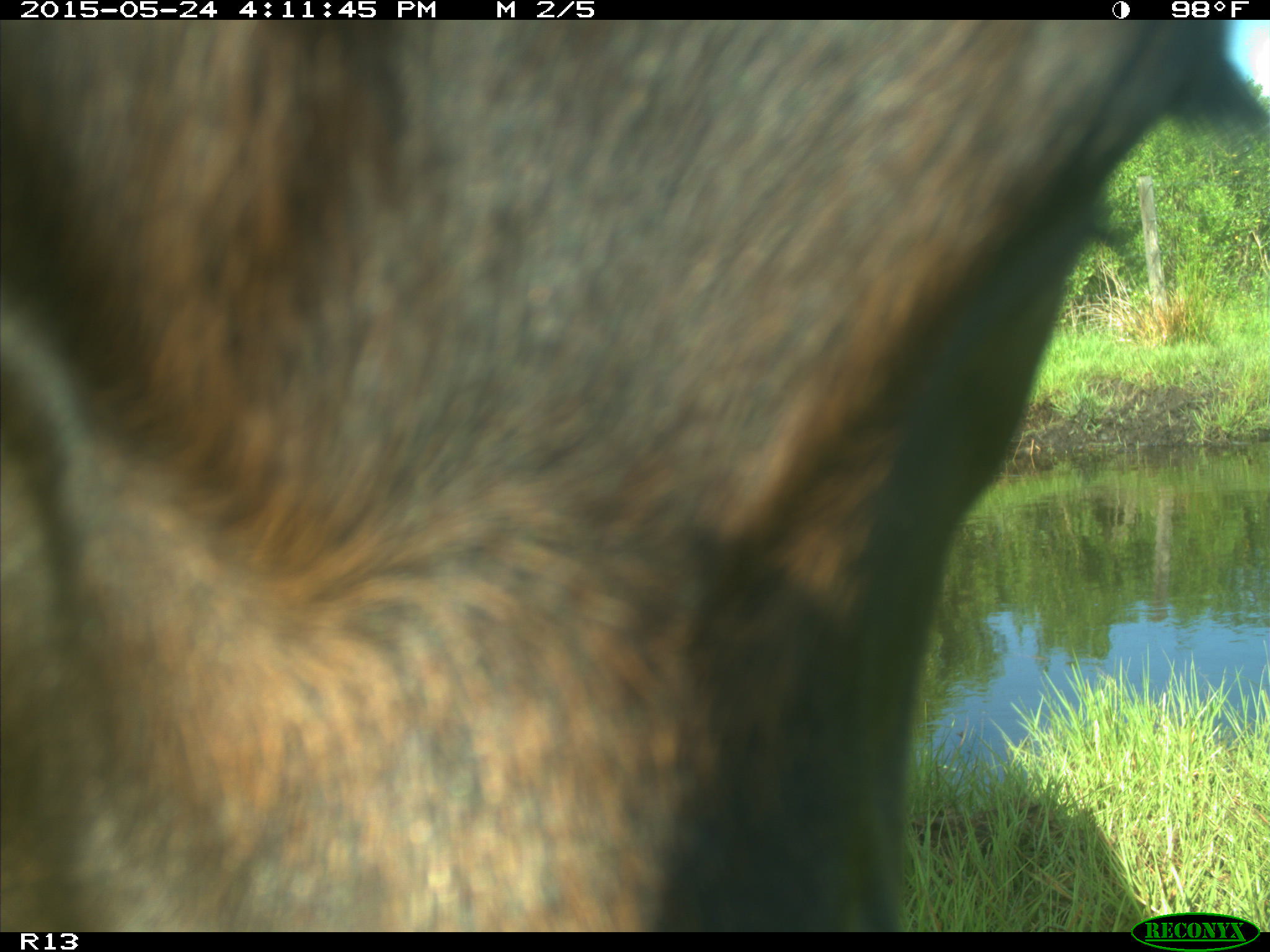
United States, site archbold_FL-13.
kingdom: Animalia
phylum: Chordata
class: Mammalia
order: Artiodactyla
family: Bovidae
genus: Bos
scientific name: Bos taurus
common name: domestic cow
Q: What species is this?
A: Bos taurus (domestic cow).